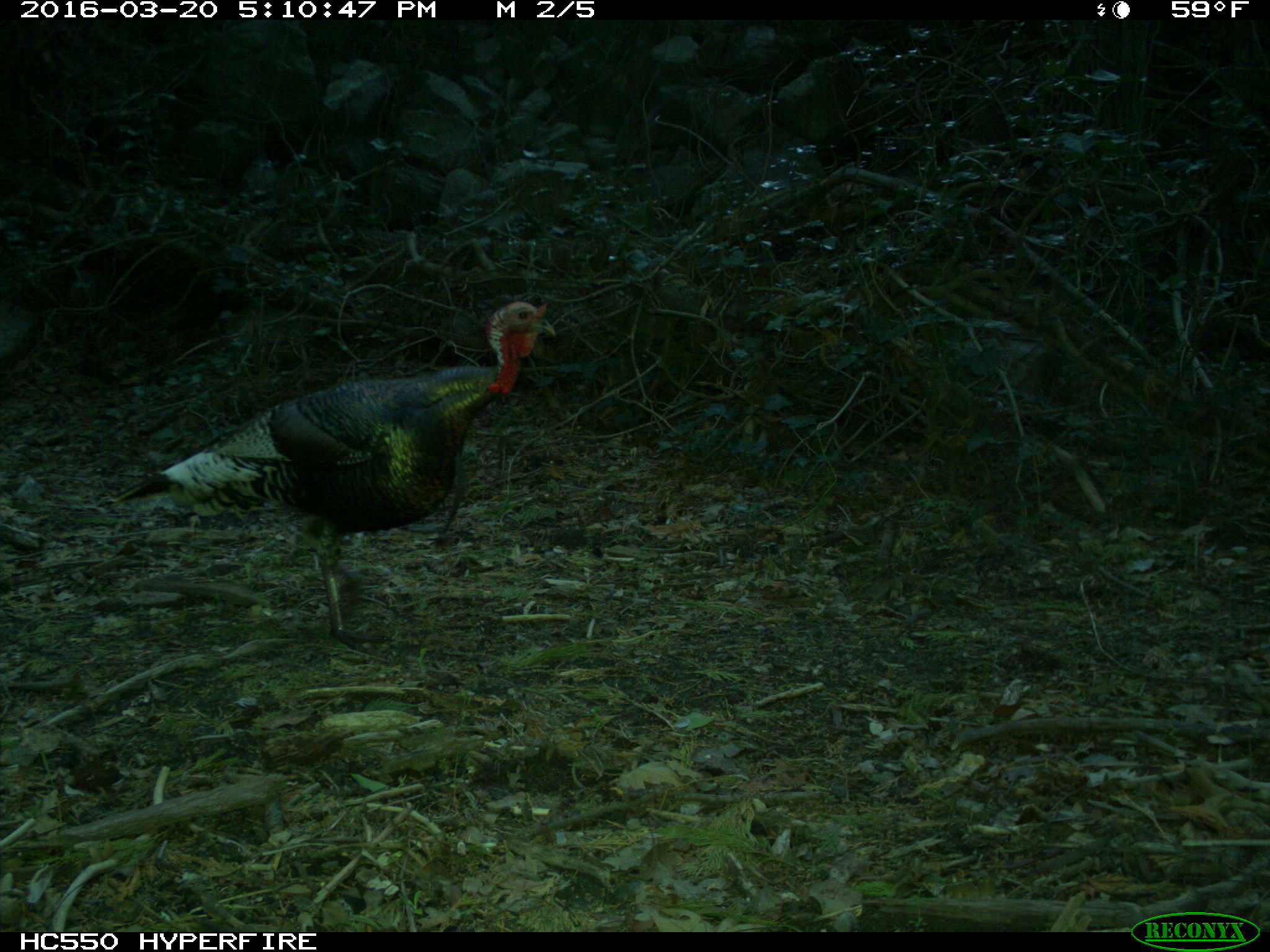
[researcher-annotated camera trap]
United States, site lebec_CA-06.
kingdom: Animalia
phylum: Chordata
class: Aves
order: Galliformes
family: Phasianidae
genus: Meleagris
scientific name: Meleagris gallopavo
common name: wild turkey